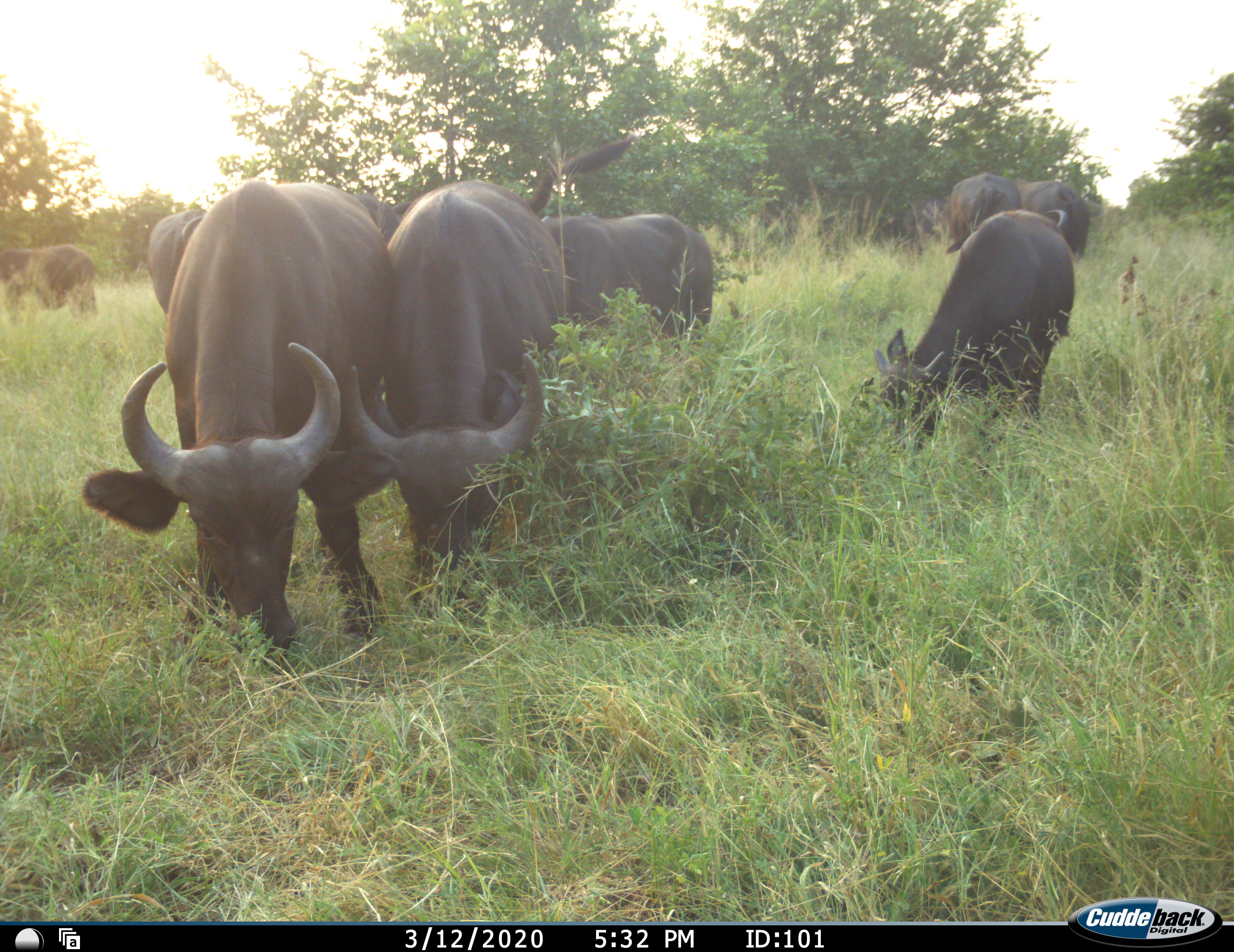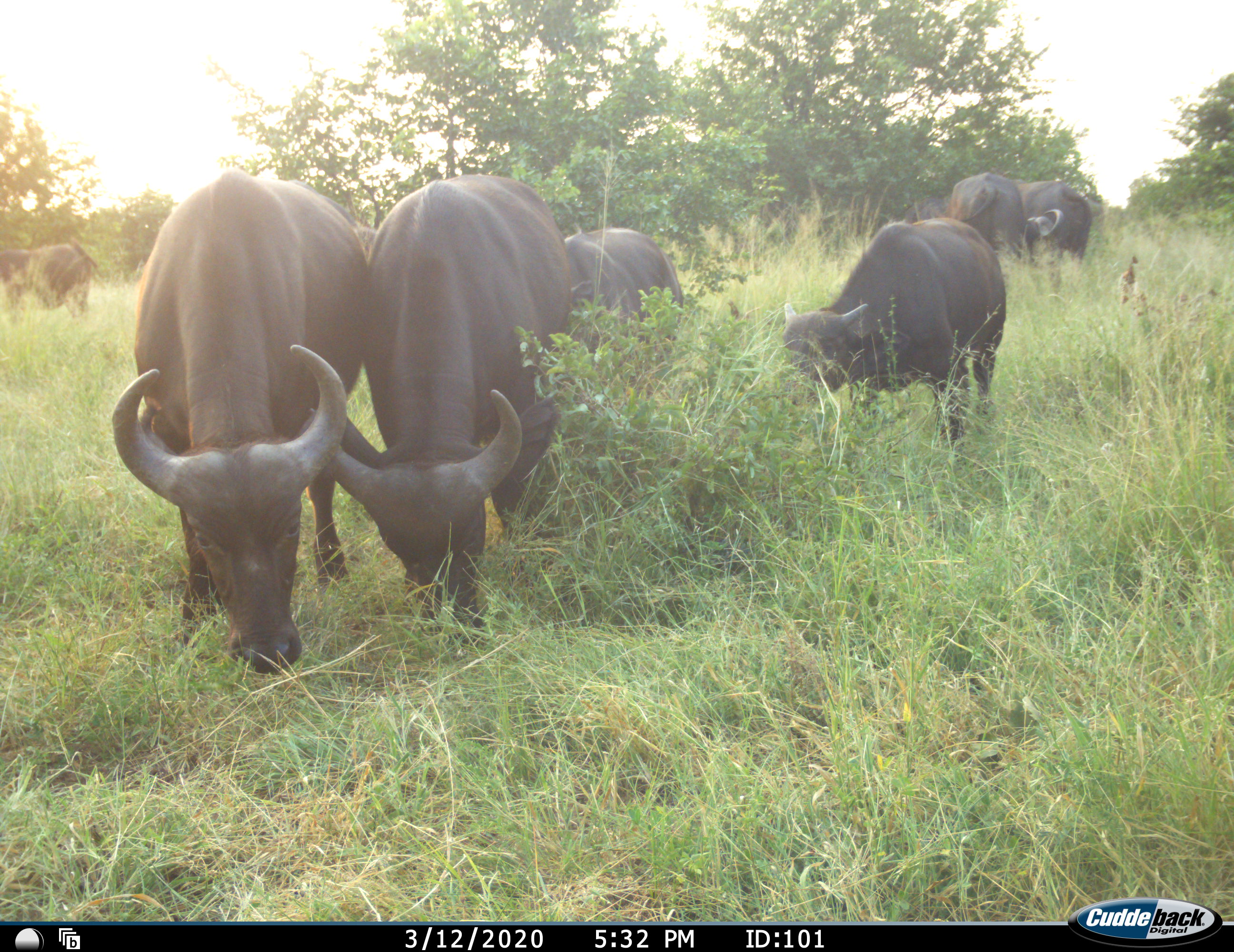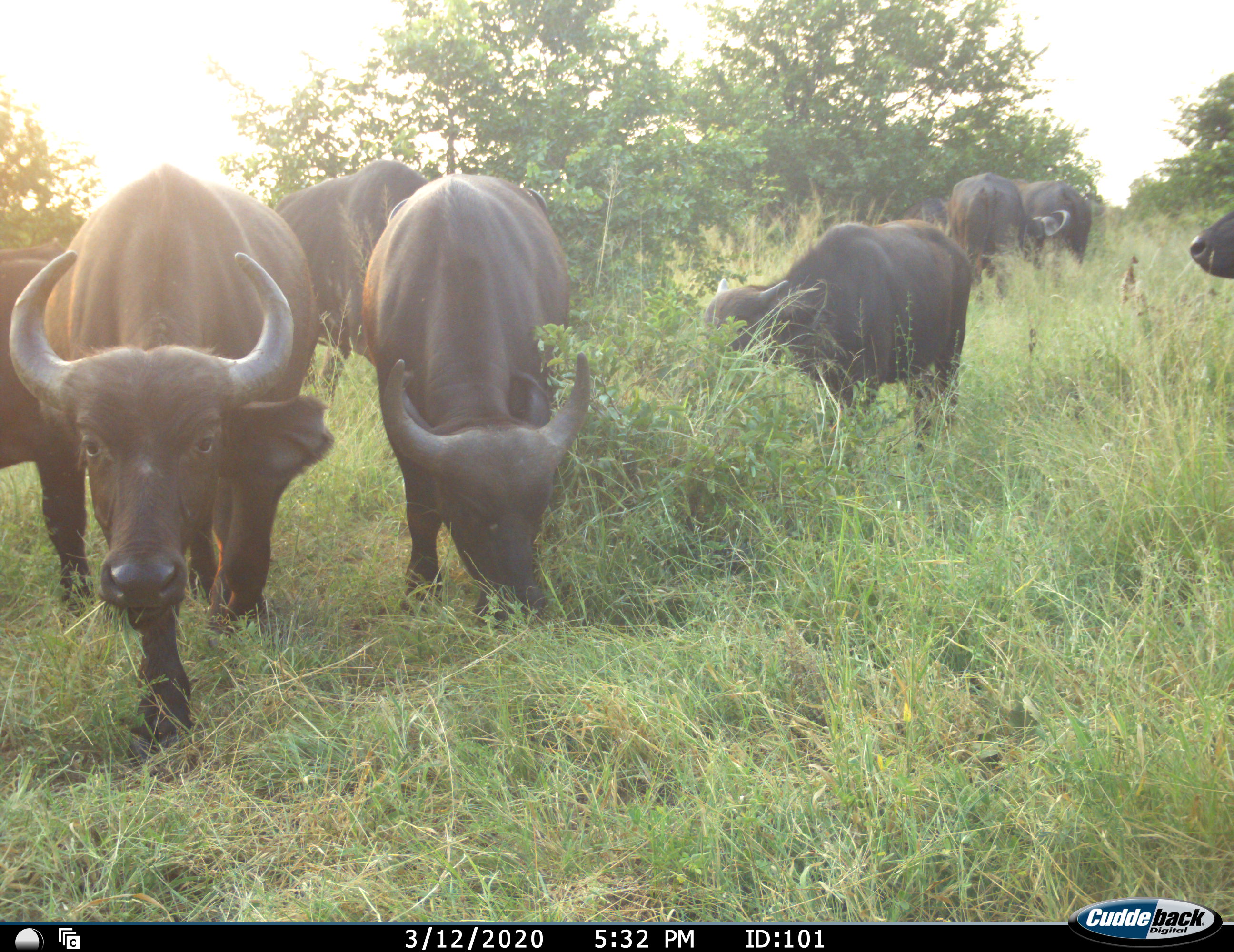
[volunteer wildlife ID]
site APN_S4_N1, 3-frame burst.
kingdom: Animalia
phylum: Chordata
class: Mammalia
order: Artiodactyla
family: Bovidae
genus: Syncerus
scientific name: Syncerus caffer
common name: african buffalo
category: buffalo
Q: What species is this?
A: Buffalo (african buffalo) (Syncerus caffer).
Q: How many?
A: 10.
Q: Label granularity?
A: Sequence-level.